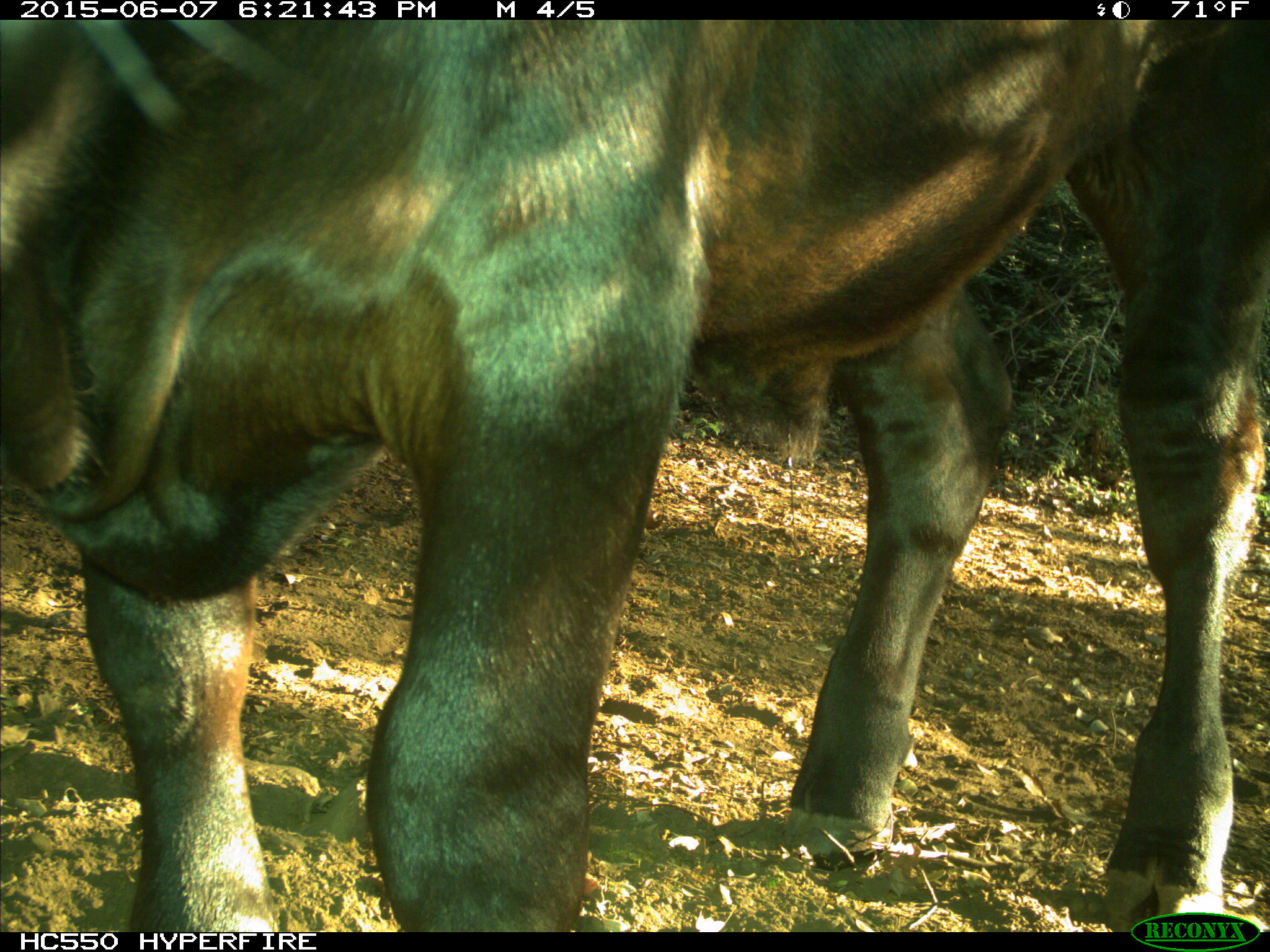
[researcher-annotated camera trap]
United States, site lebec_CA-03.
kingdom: Animalia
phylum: Chordata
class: Mammalia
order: Artiodactyla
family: Bovidae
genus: Bos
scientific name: Bos taurus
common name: domestic cow